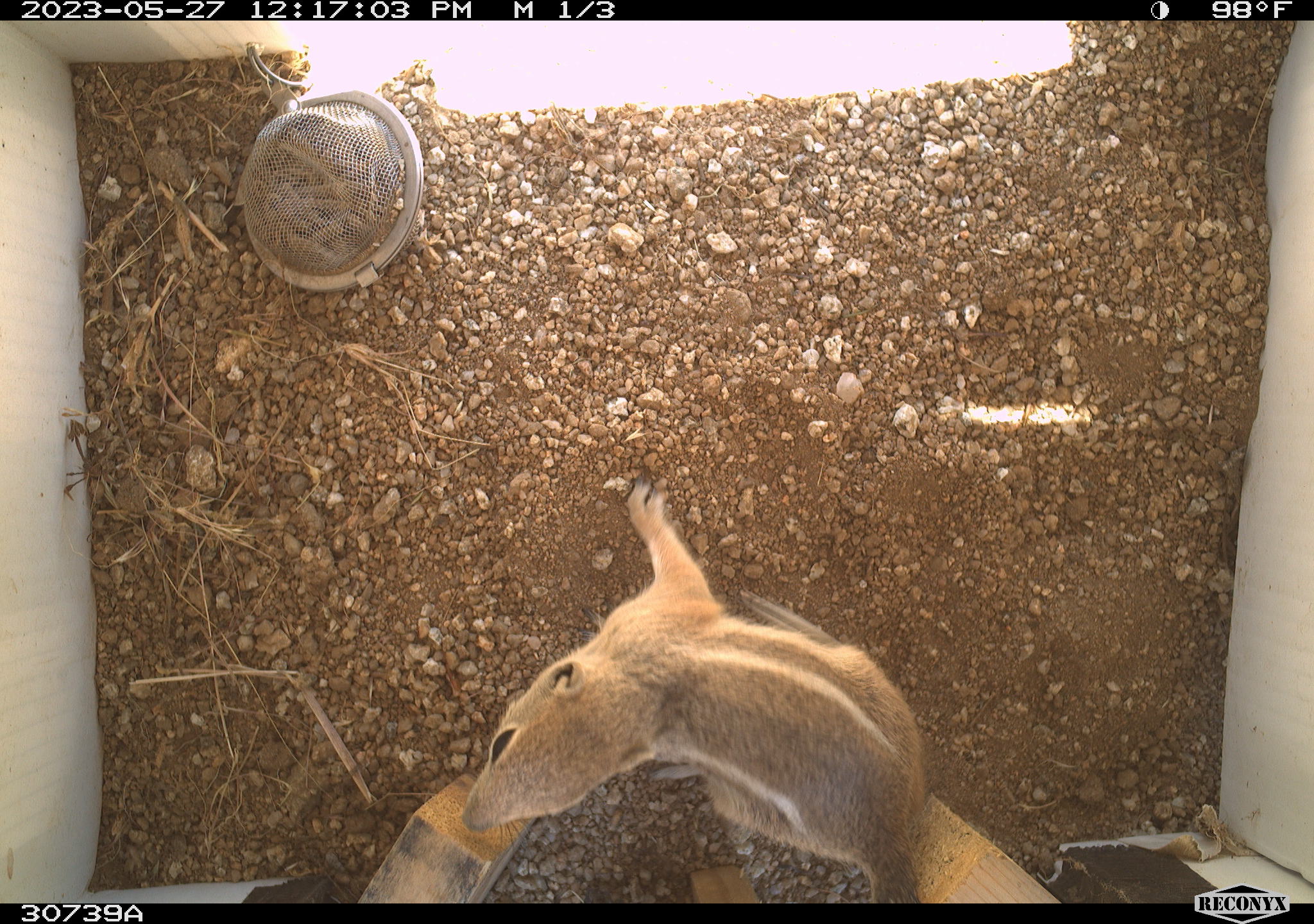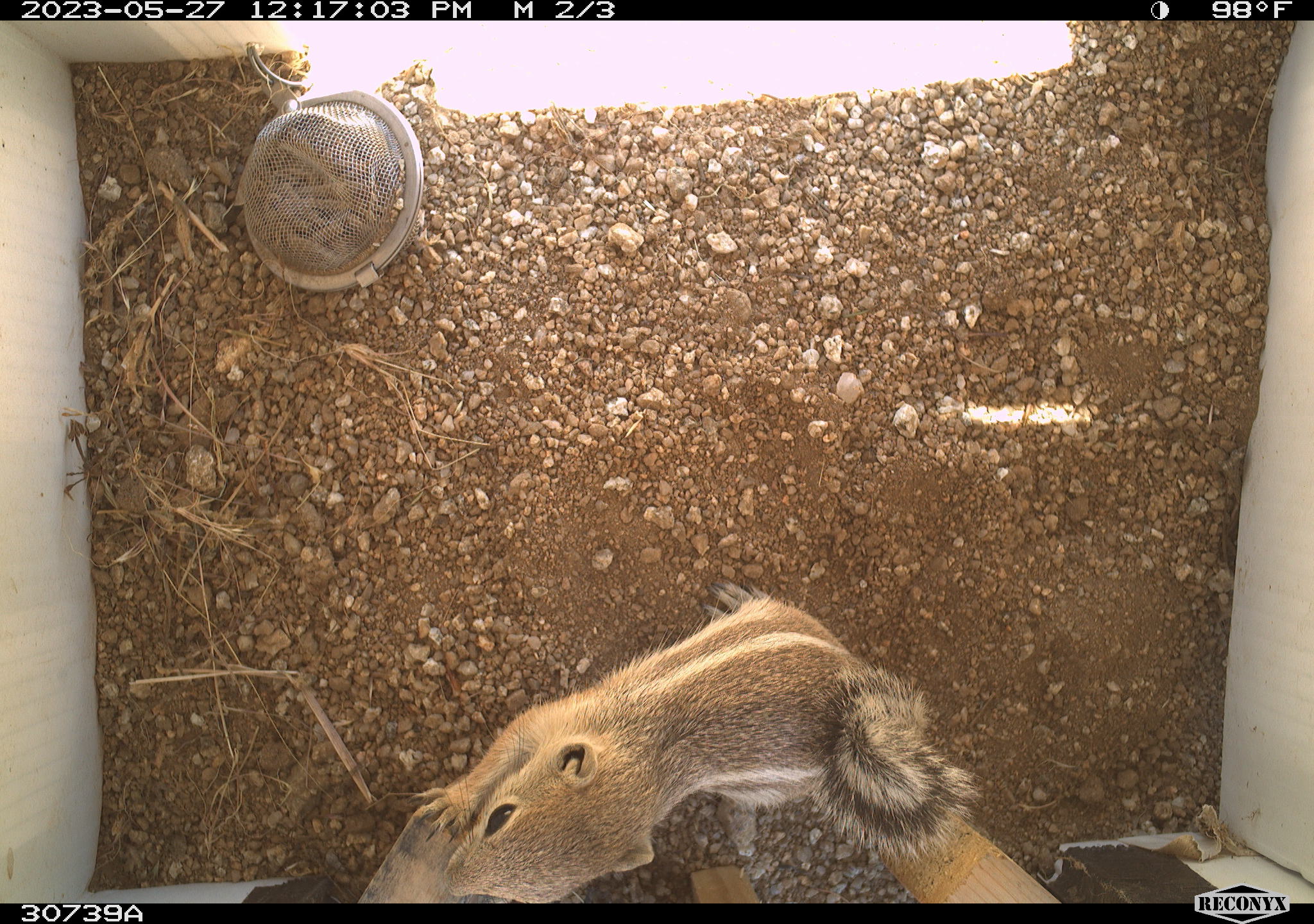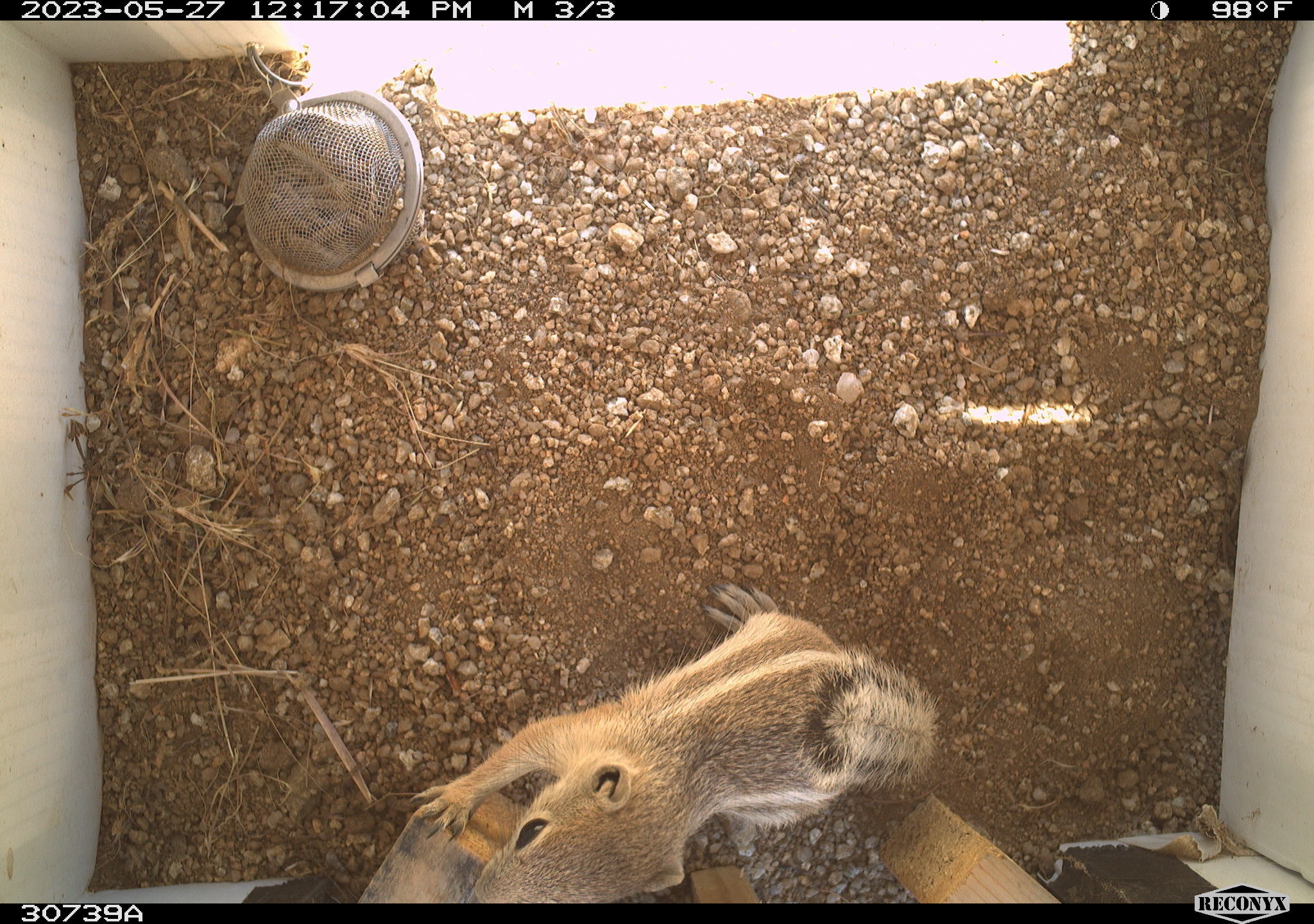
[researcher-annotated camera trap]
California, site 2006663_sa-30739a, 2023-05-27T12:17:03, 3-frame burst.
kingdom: Animalia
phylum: Chordata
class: Mammalia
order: Rodentia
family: Sciuridae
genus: Ammospermophilus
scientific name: Ammospermophilus leucurus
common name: white-tailed antelope squirrel